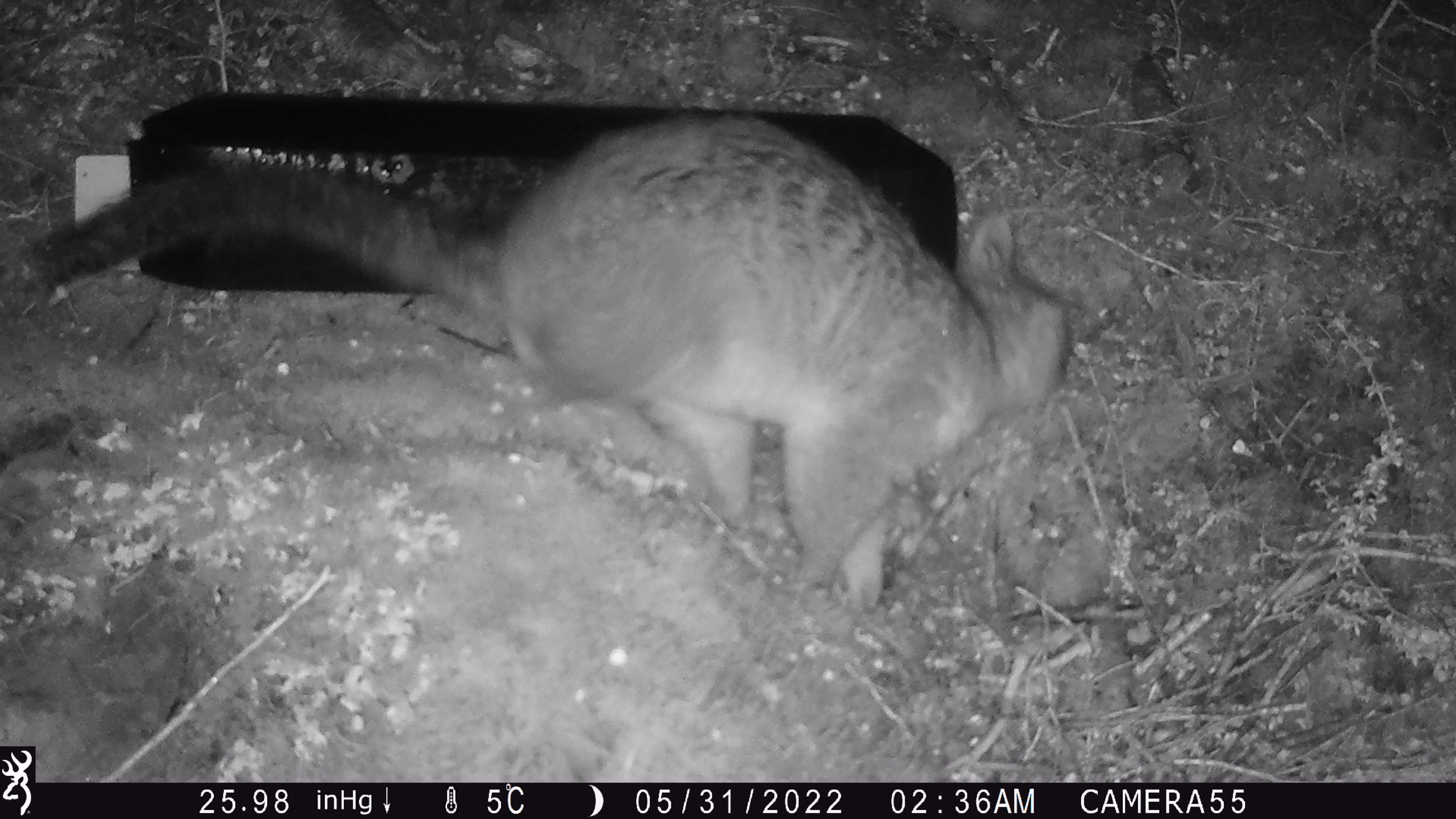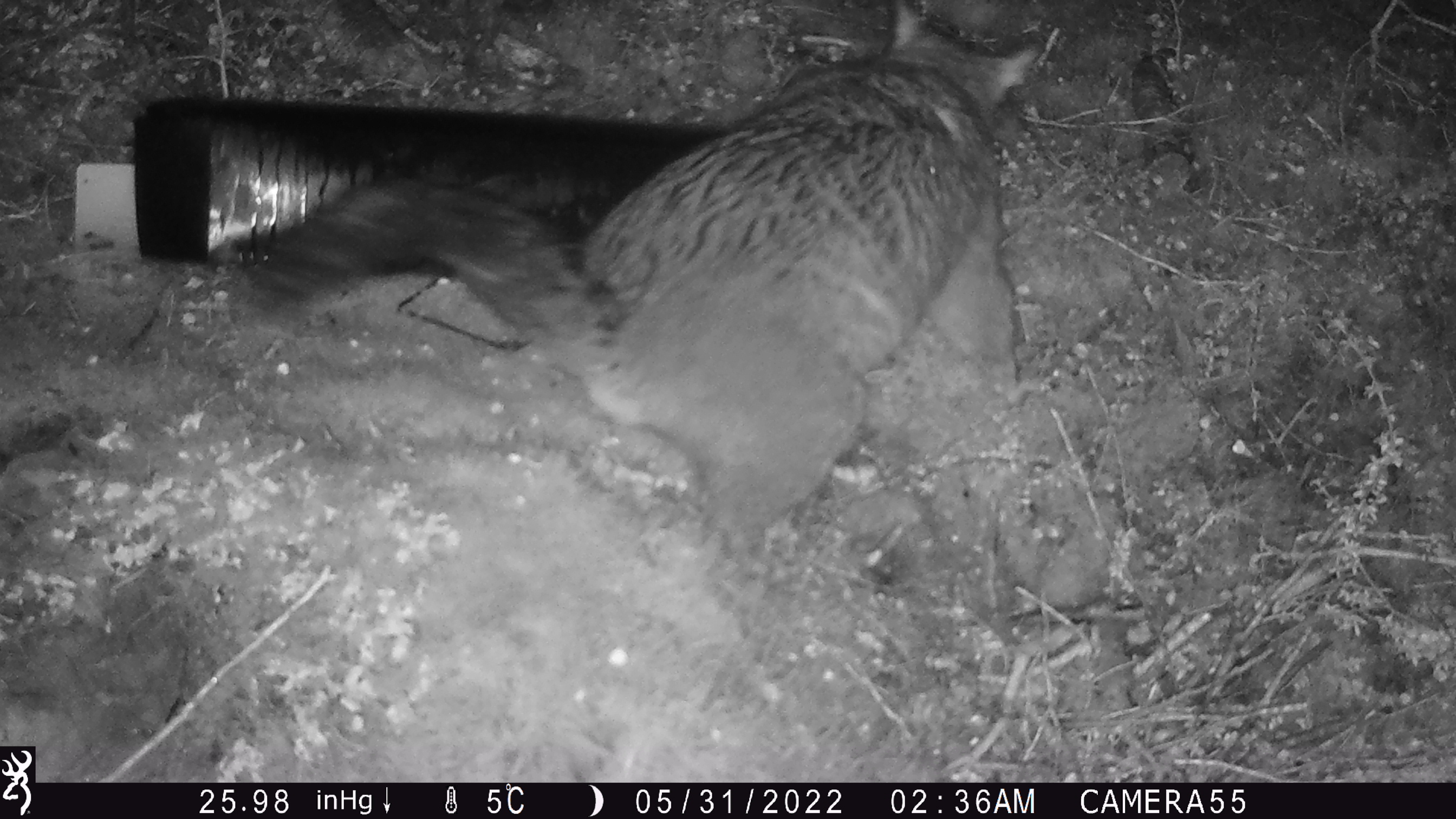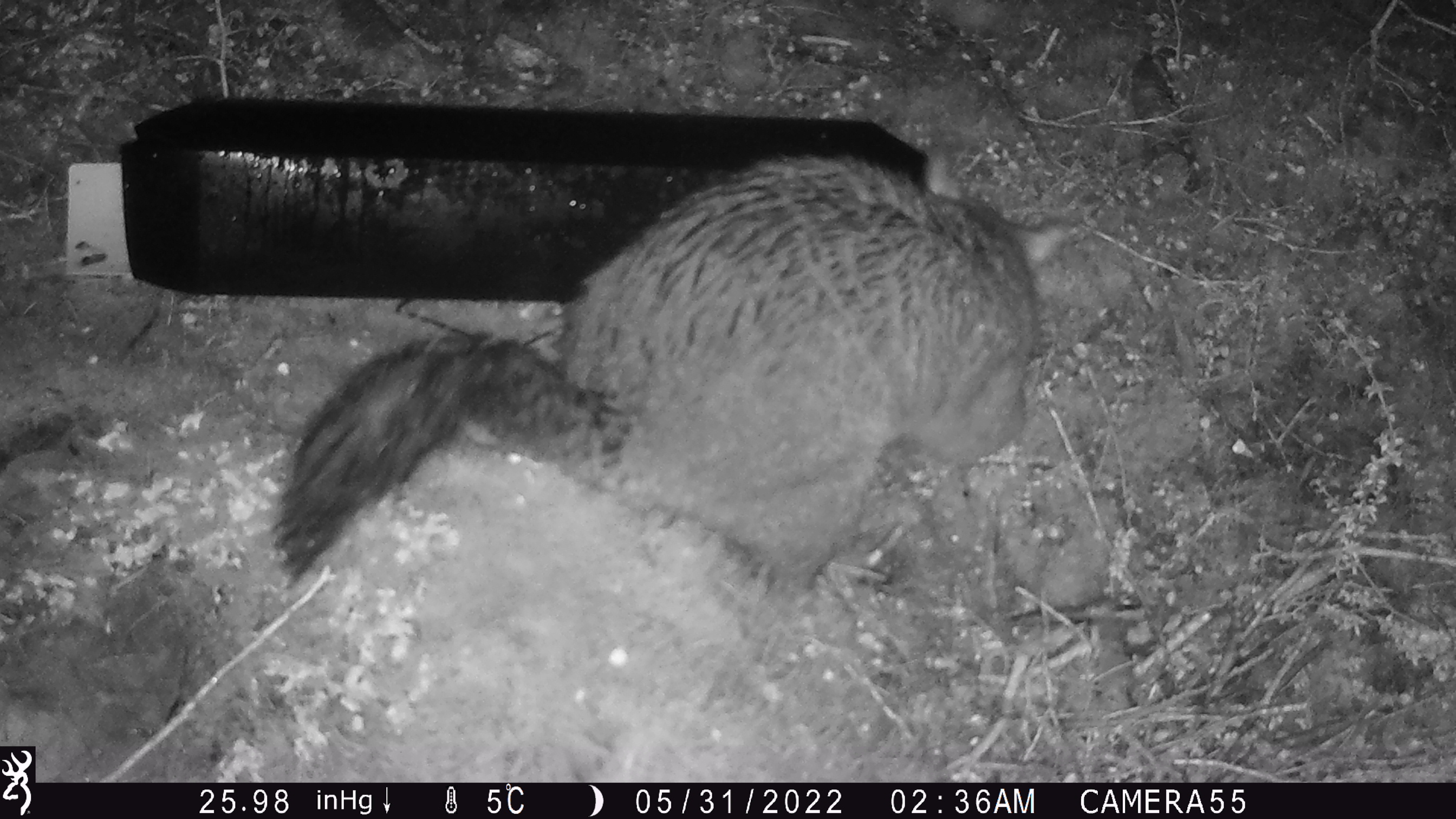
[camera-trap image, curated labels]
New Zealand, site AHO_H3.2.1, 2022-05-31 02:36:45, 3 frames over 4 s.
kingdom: Animalia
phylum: Chordata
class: Mammalia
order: Diprotodontia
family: Phalangeridae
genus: Trichosurus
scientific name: Trichosurus vulpecula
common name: common brushtail possum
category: possum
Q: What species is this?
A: Possum (common brushtail possum) (Trichosurus vulpecula).